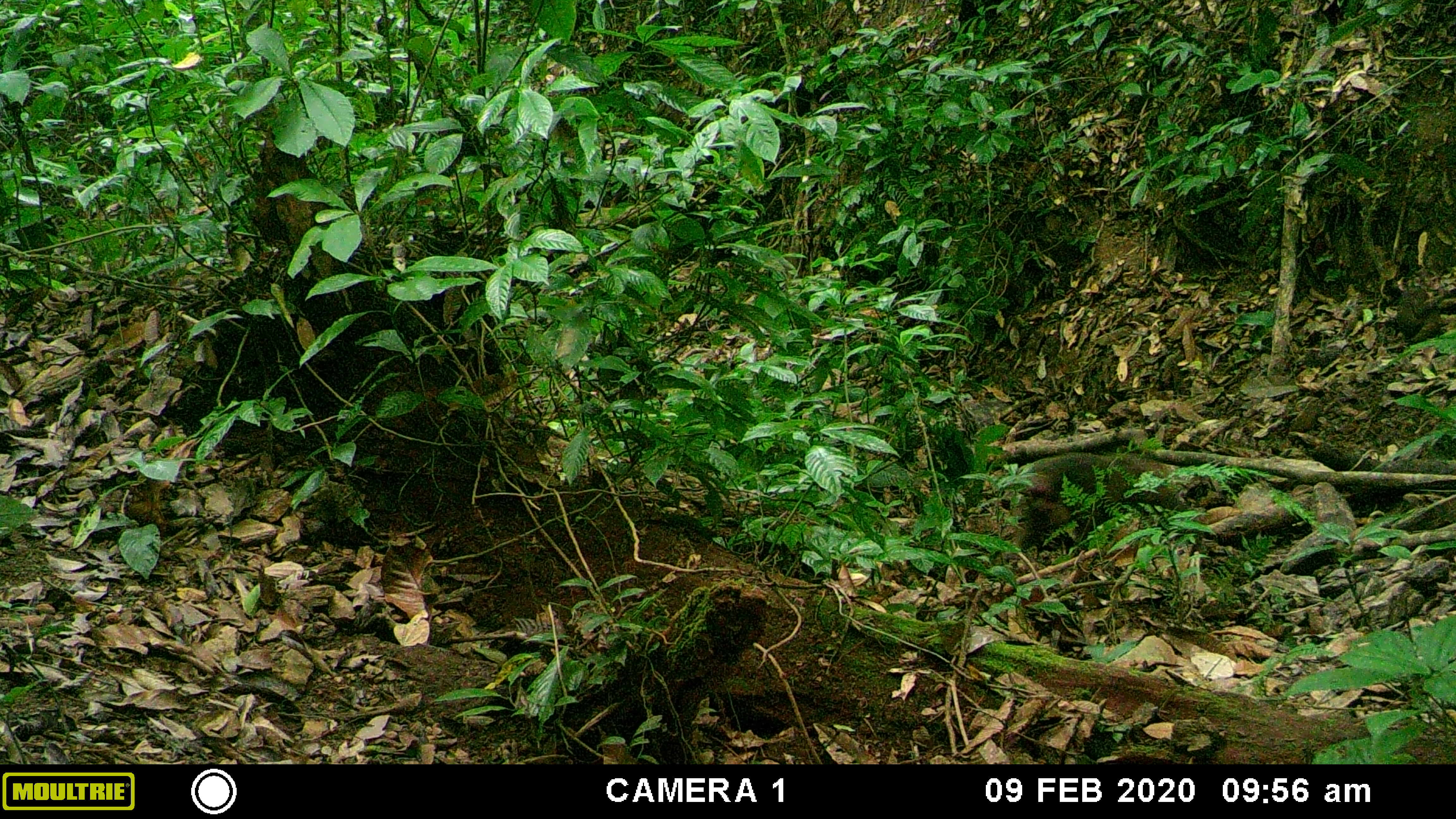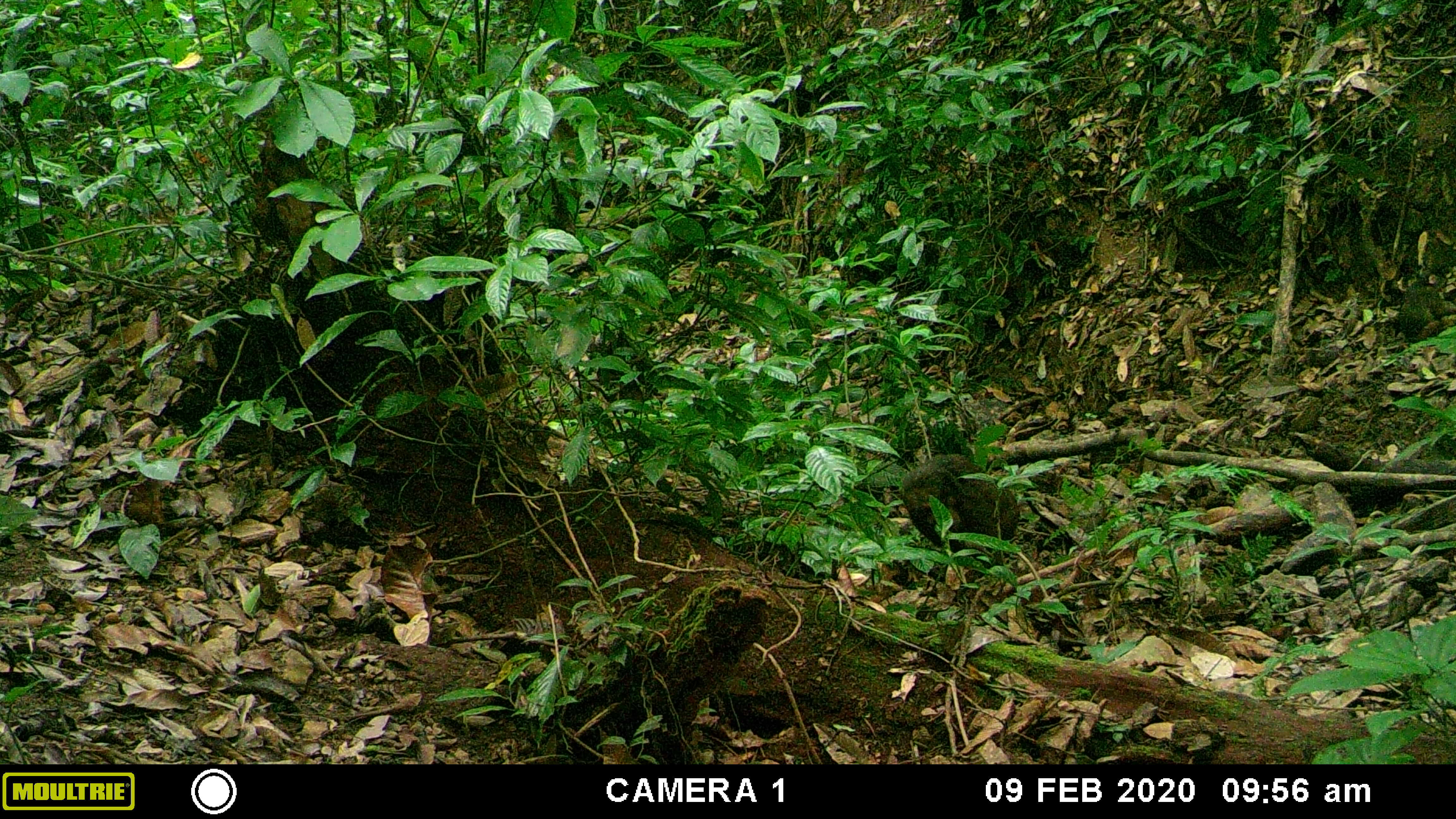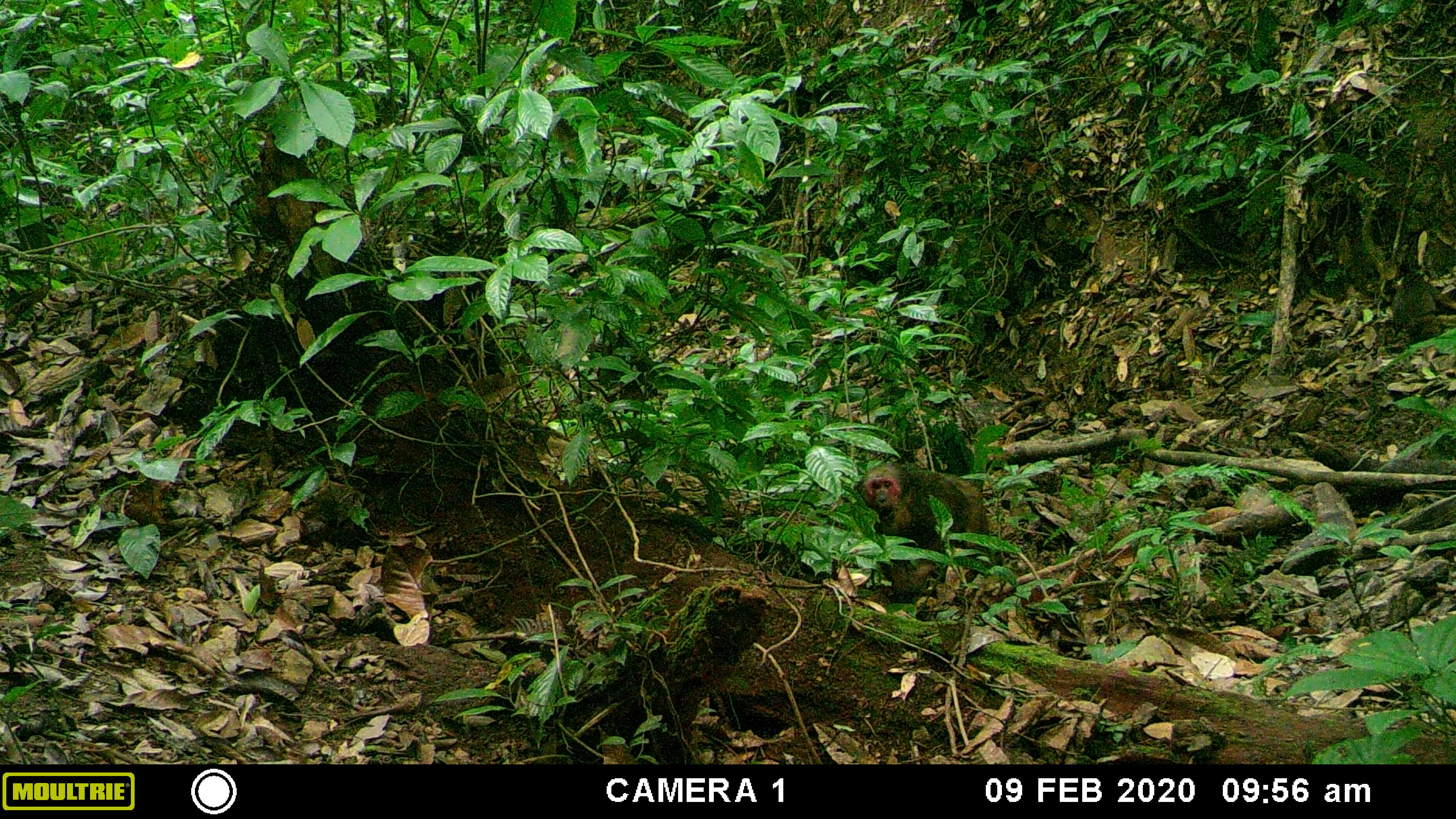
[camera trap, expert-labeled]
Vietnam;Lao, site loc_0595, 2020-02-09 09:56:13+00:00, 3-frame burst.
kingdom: Animalia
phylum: Chordata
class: Mammalia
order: Primates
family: Cercopithecidae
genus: Macaca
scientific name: Macaca arctoides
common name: stump-tailed macaque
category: stump tailed macaque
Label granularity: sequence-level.